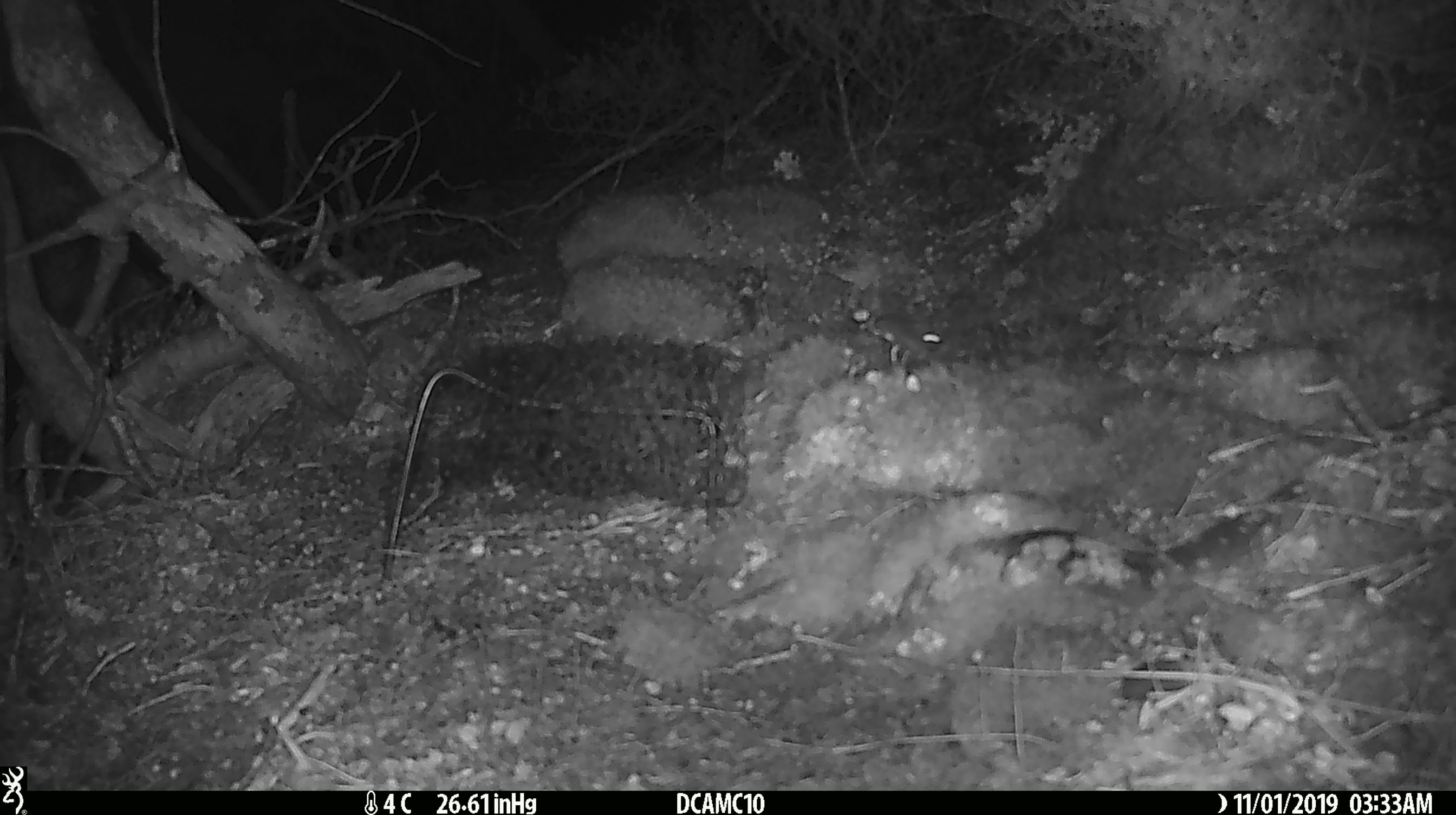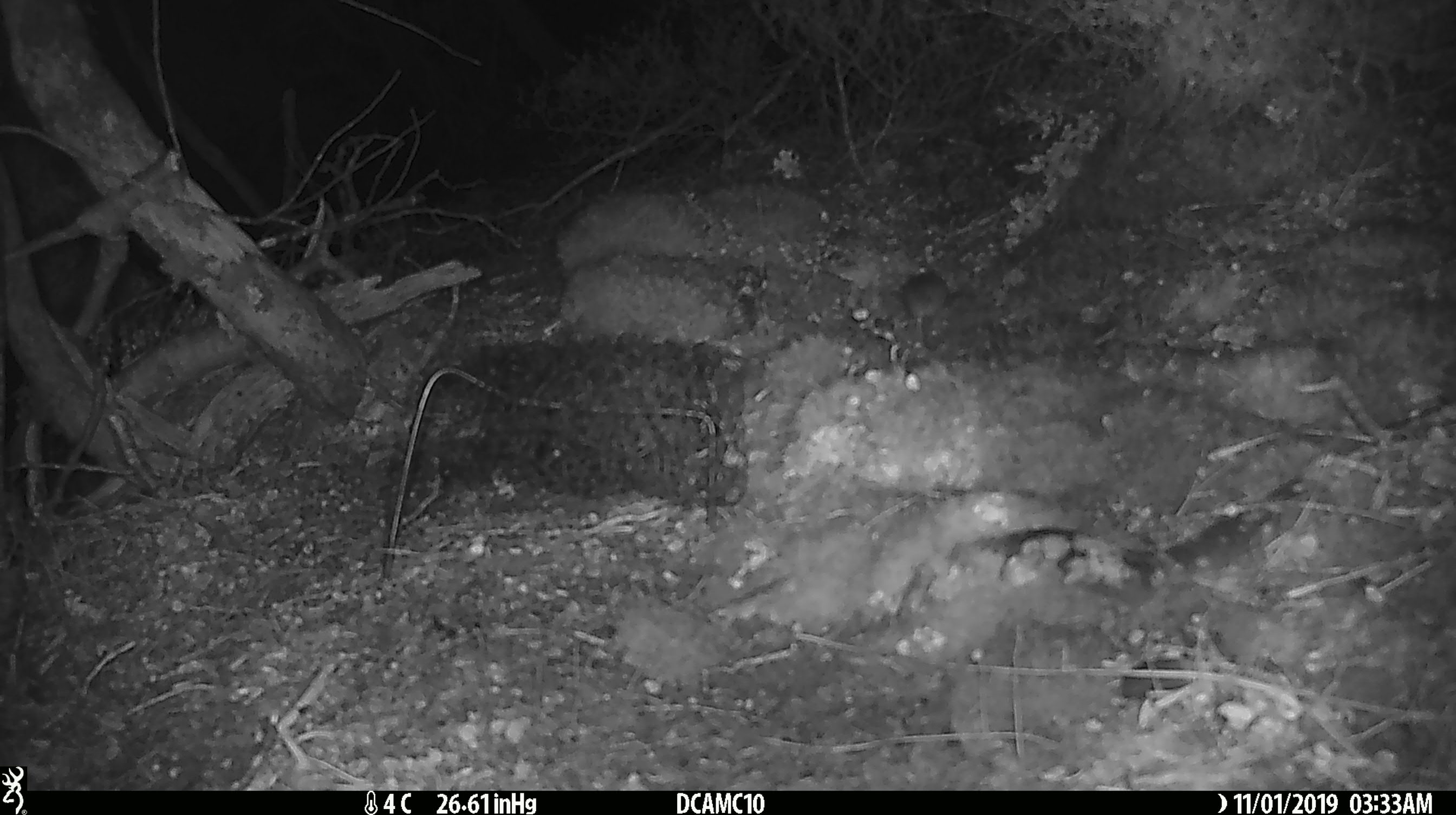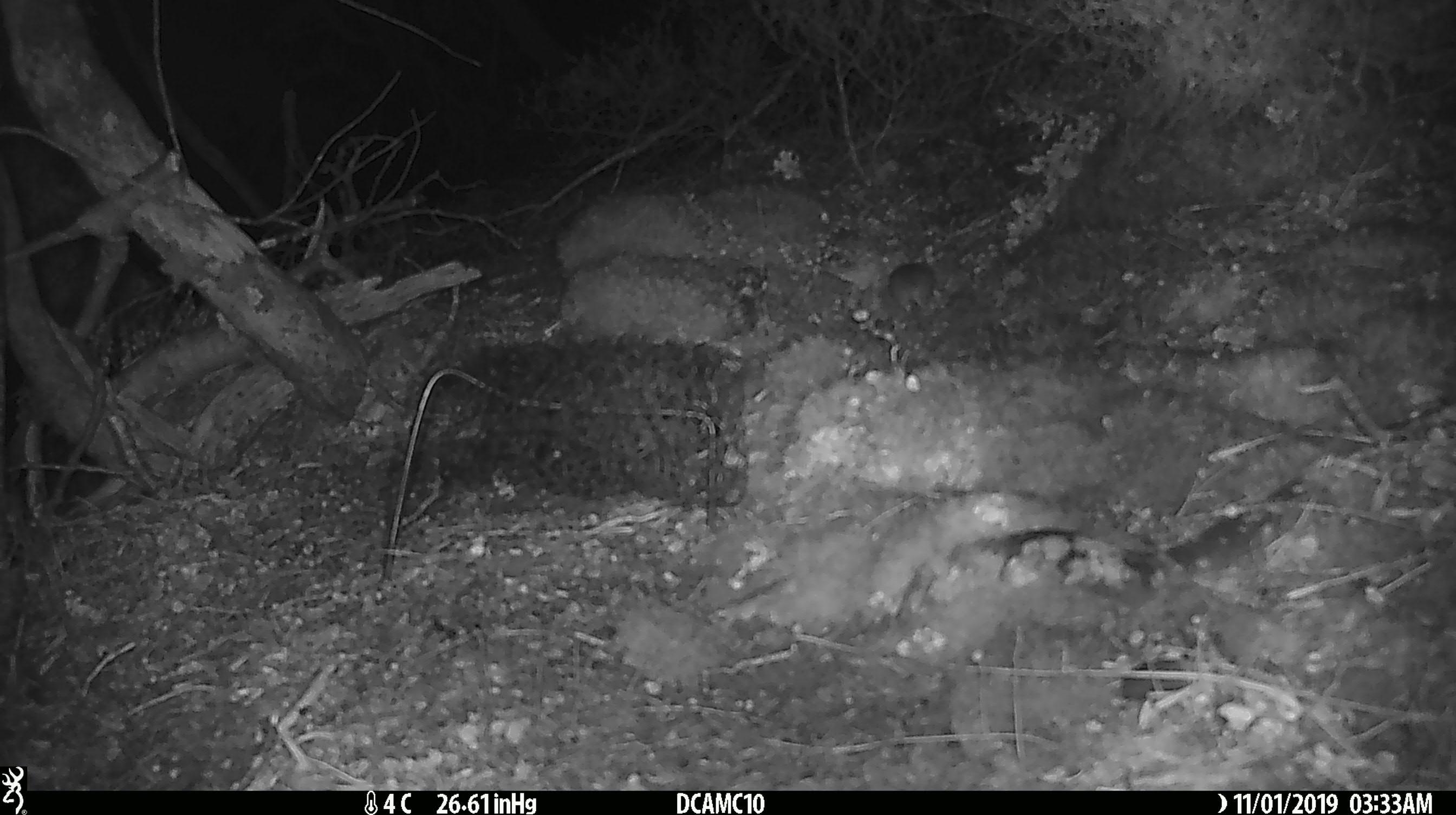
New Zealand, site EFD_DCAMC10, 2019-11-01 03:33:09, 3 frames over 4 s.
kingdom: Animalia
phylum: Chordata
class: Mammalia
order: Rodentia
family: Muridae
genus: Mus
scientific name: Mus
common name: mouse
Mouse (Mus).